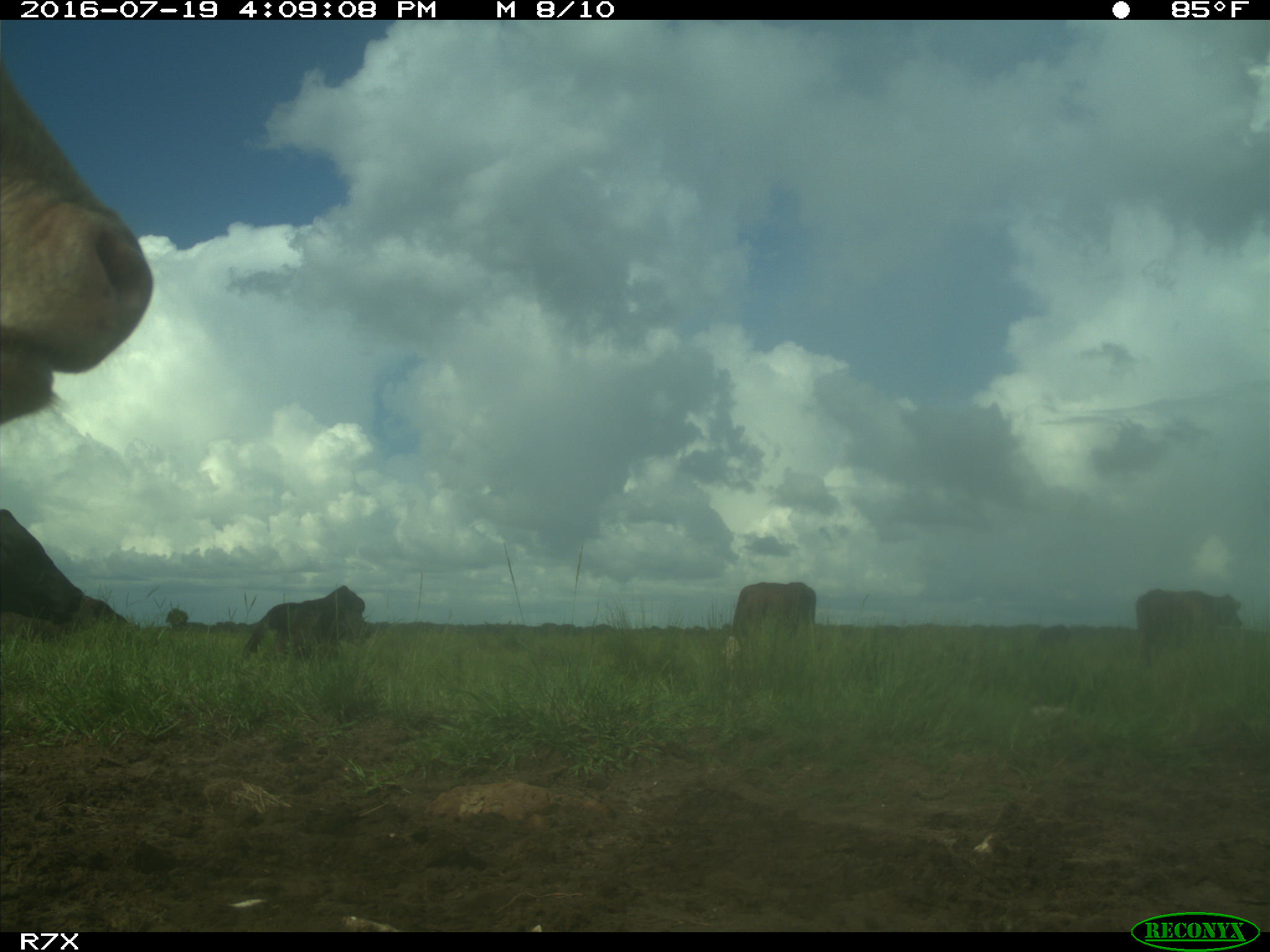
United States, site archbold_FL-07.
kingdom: Animalia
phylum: Chordata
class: Mammalia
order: Artiodactyla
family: Bovidae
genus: Bos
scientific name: Bos taurus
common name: domestic cow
Bos taurus (domestic cow).